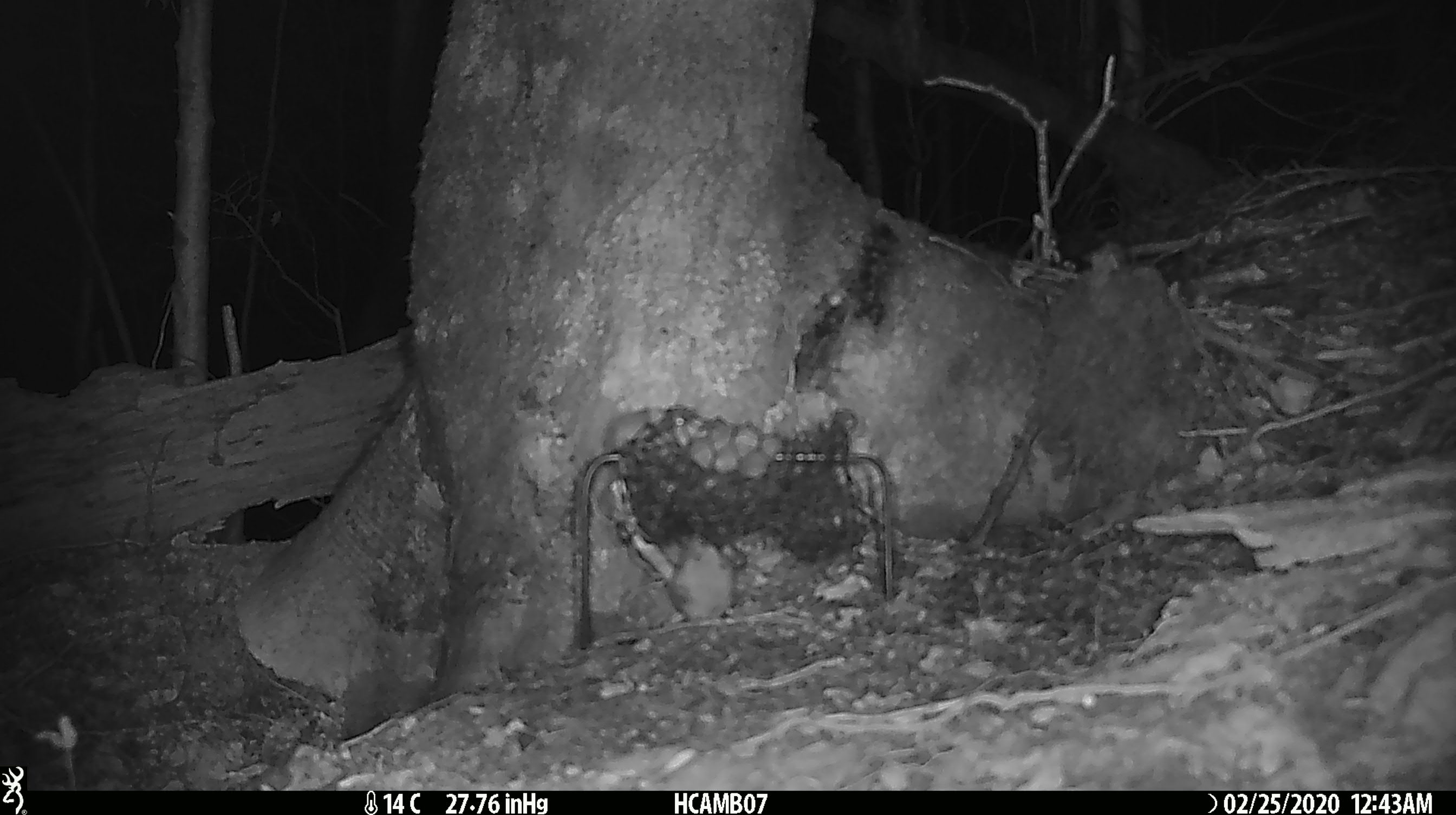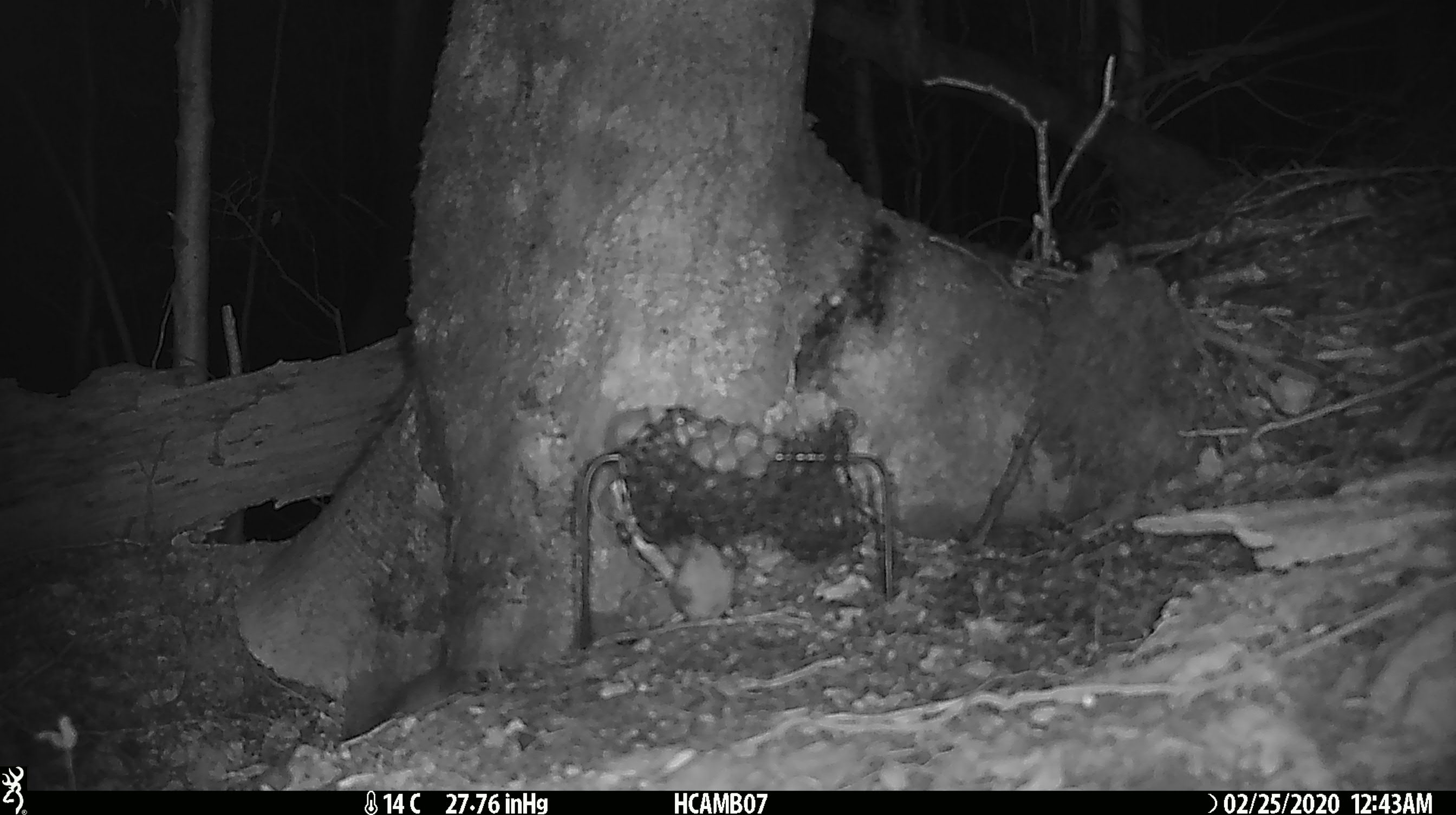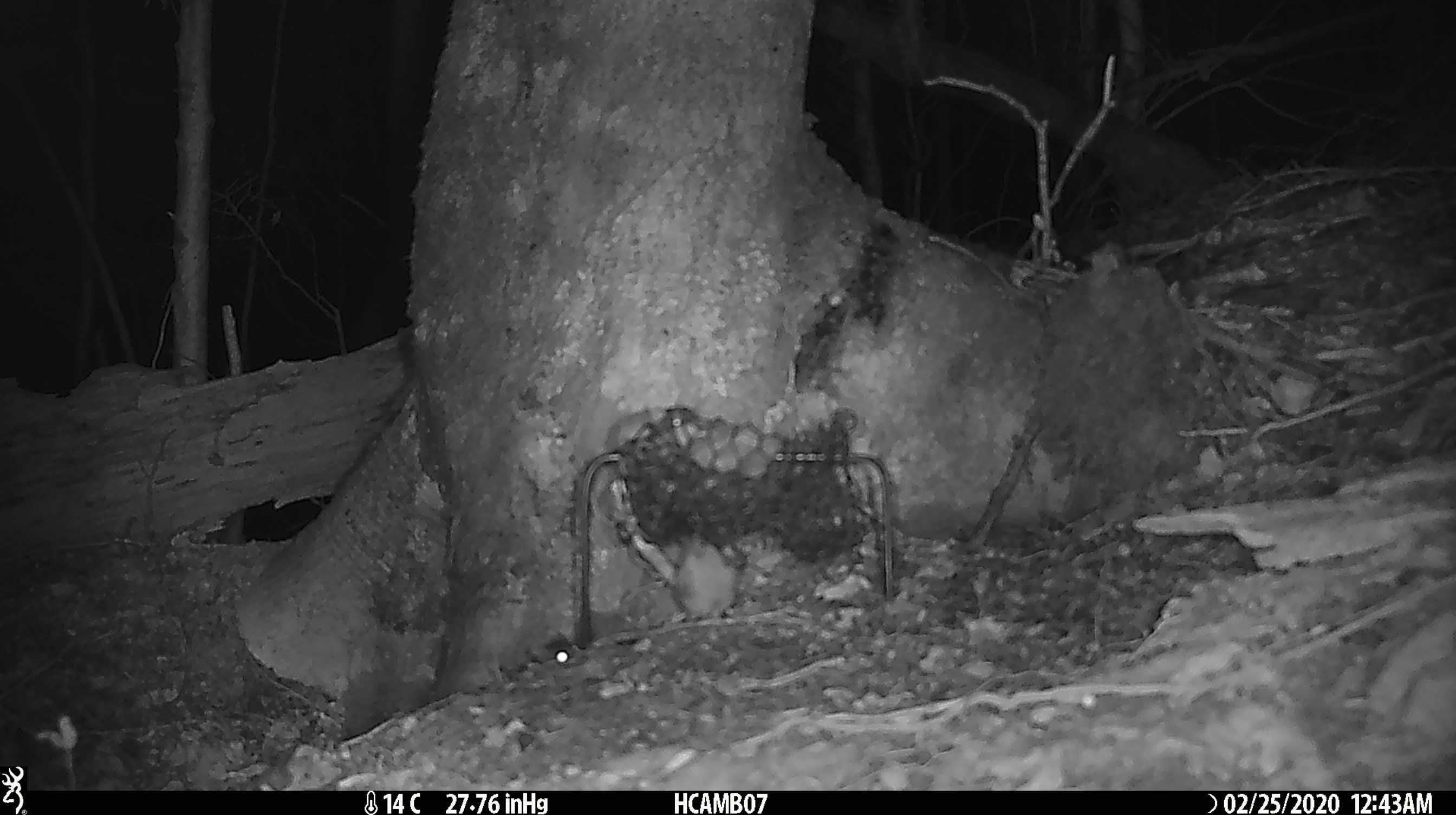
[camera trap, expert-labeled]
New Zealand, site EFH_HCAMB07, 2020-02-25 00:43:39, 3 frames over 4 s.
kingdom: Animalia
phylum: Chordata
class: Mammalia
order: Rodentia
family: Muridae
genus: Mus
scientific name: Mus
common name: mouse